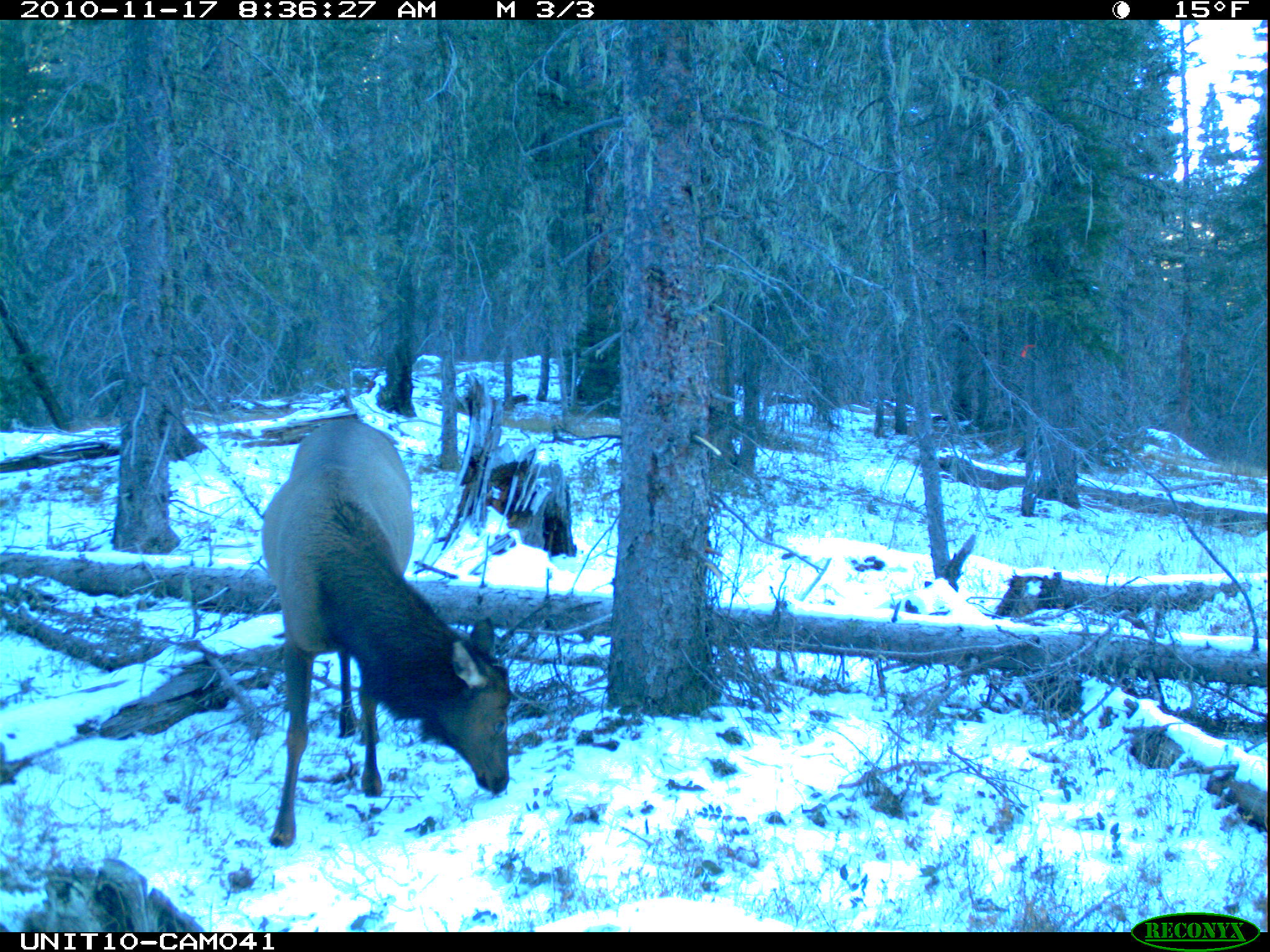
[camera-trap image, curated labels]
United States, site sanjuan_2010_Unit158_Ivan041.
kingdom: Animalia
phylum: Chordata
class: Mammalia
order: Artiodactyla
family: Cervidae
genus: Cervus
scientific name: Cervus elaphus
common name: red deer